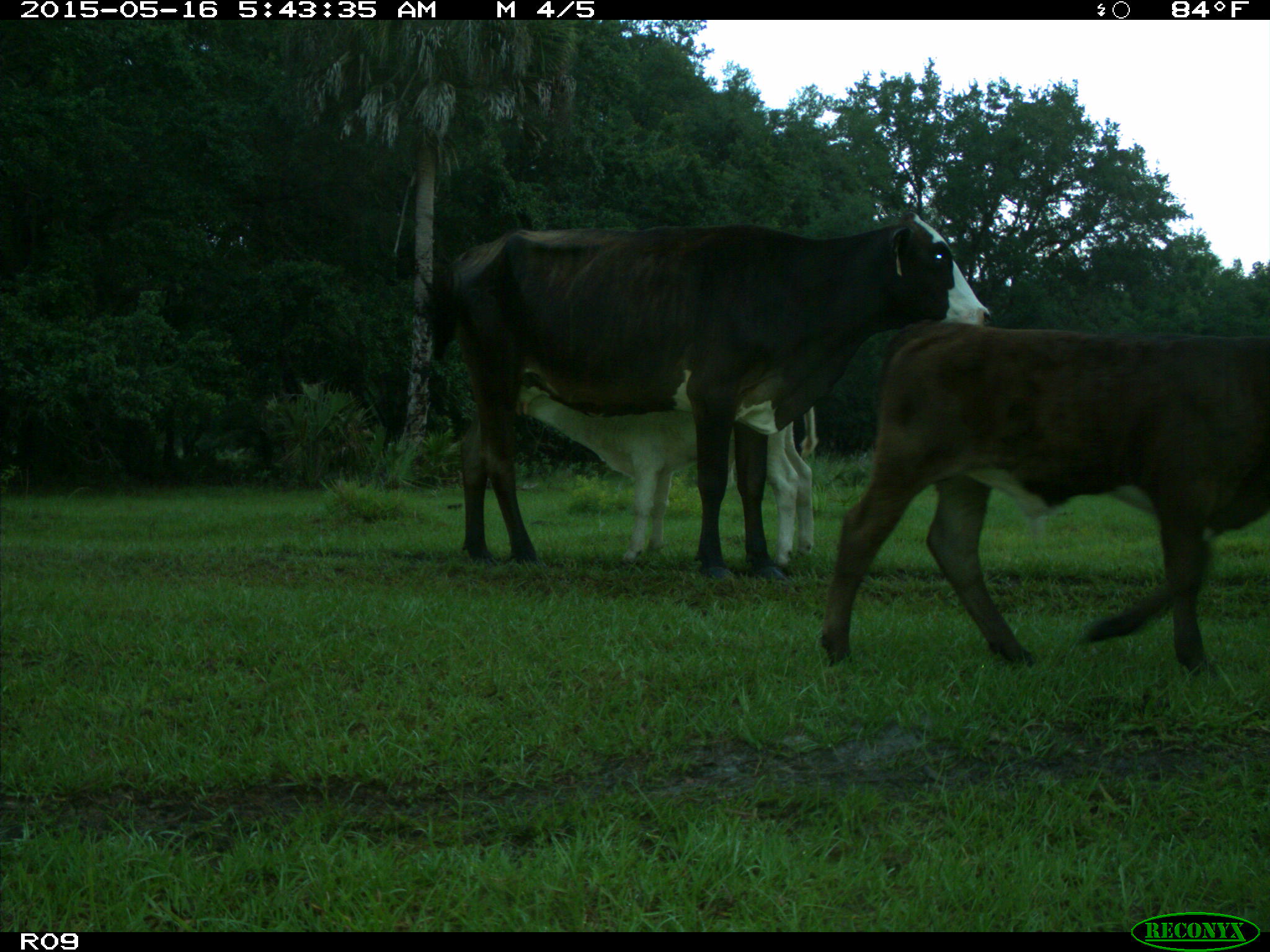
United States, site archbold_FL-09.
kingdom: Animalia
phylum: Chordata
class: Mammalia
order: Artiodactyla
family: Bovidae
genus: Bos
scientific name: Bos taurus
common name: domestic cow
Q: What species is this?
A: Bos taurus (domestic cow).